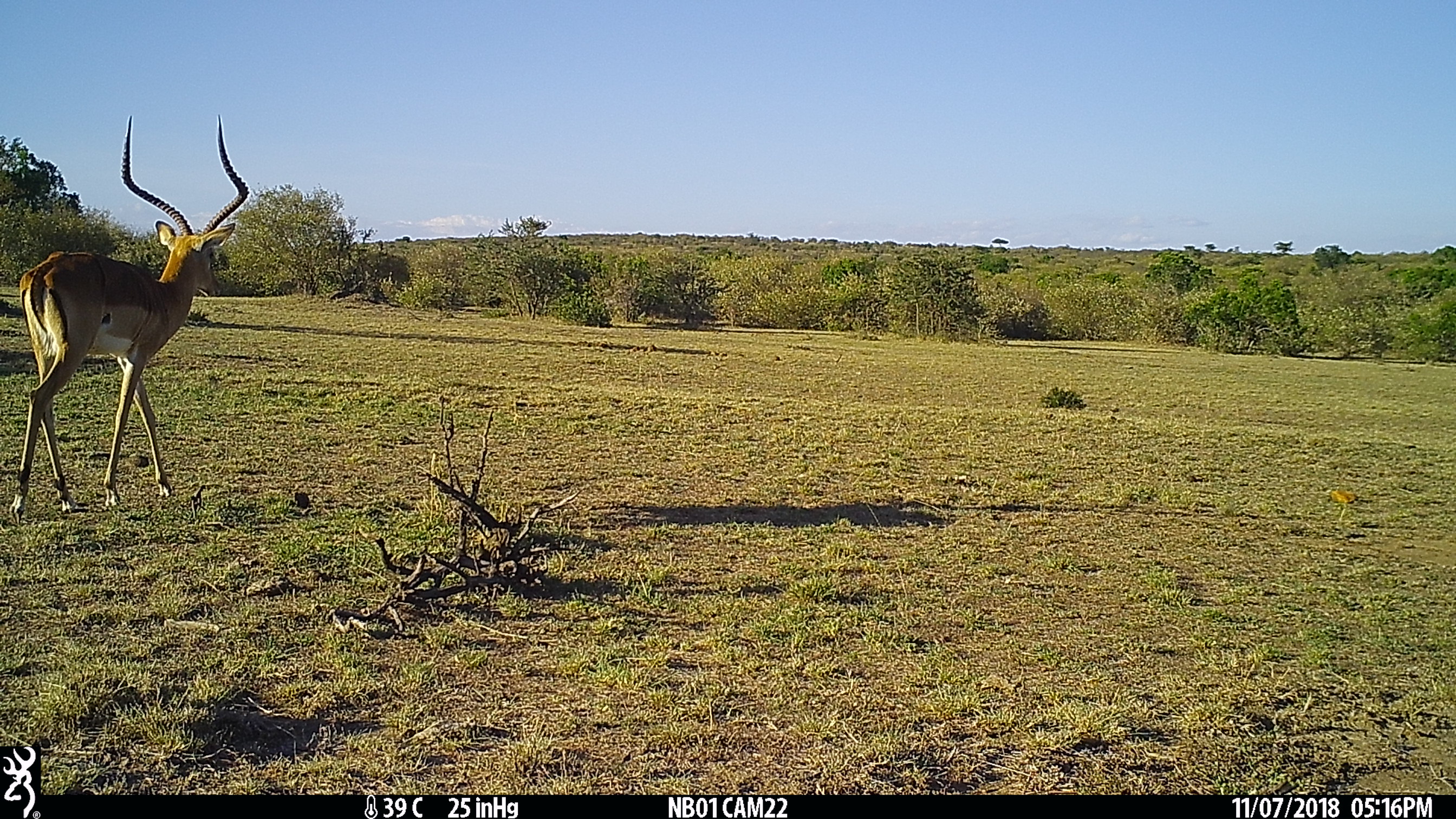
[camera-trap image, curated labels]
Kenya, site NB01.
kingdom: Animalia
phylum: Chordata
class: Mammalia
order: Artiodactyla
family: Bovidae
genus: Aepyceros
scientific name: Aepyceros melampus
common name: impala